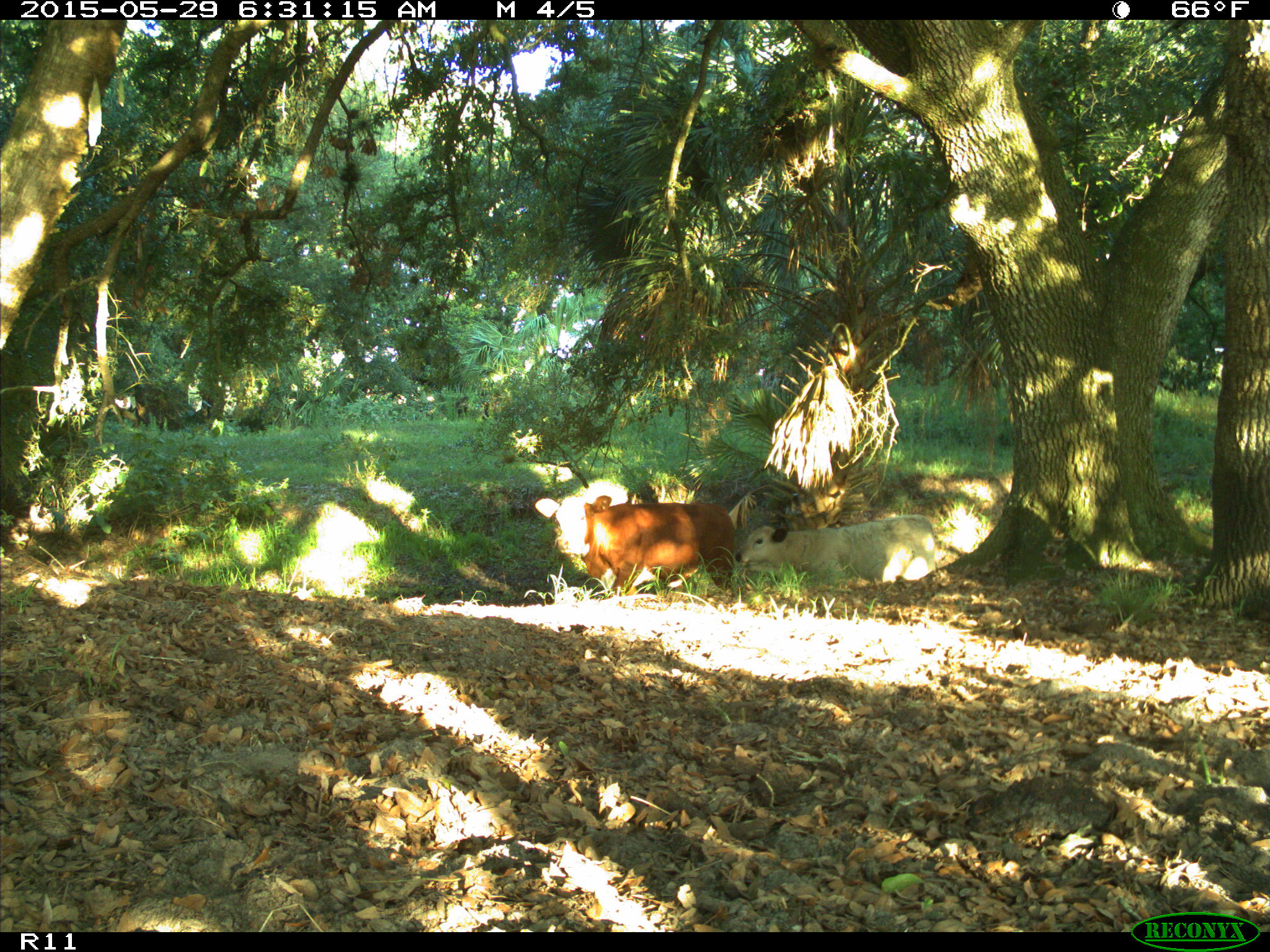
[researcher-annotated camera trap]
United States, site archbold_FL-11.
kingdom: Animalia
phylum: Chordata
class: Mammalia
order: Artiodactyla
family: Bovidae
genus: Bos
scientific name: Bos taurus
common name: domestic cow